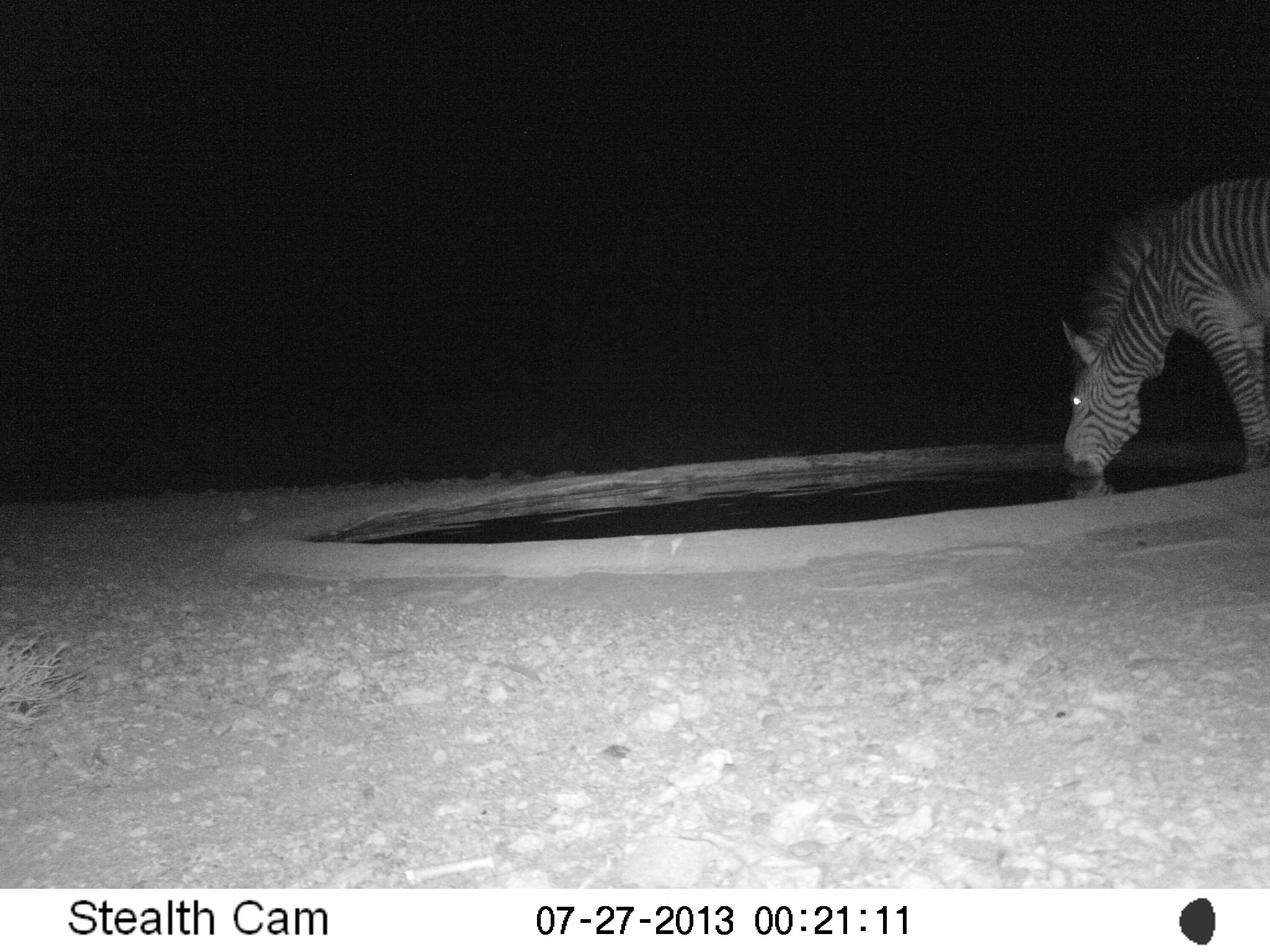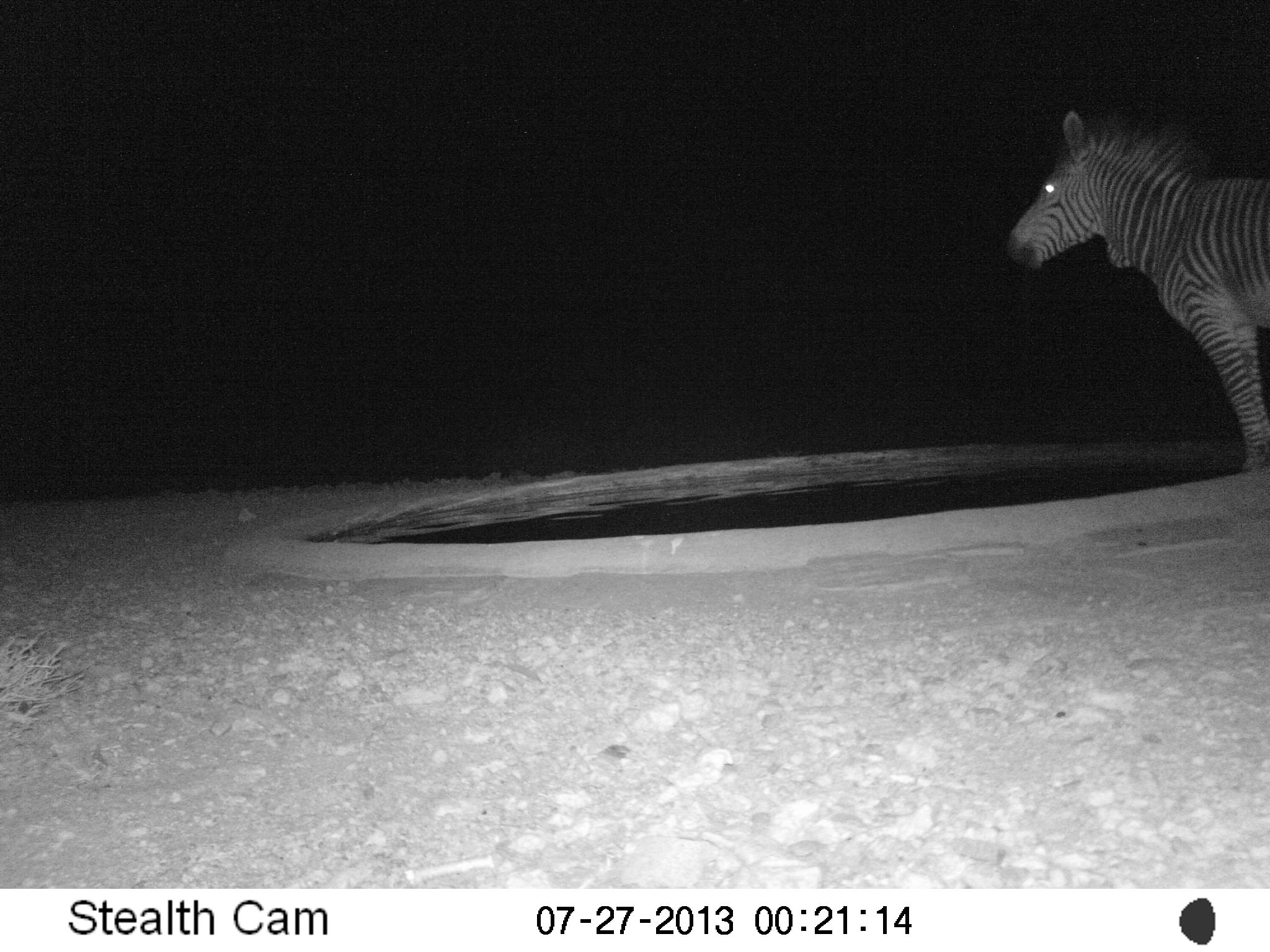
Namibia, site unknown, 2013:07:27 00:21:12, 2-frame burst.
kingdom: Animalia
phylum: Chordata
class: Mammalia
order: Perissodactyla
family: Equidae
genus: Equus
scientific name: Equus zebra hartmannae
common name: hartmann's mountain zebra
Equus zebra hartmannae (hartmann's mountain zebra).